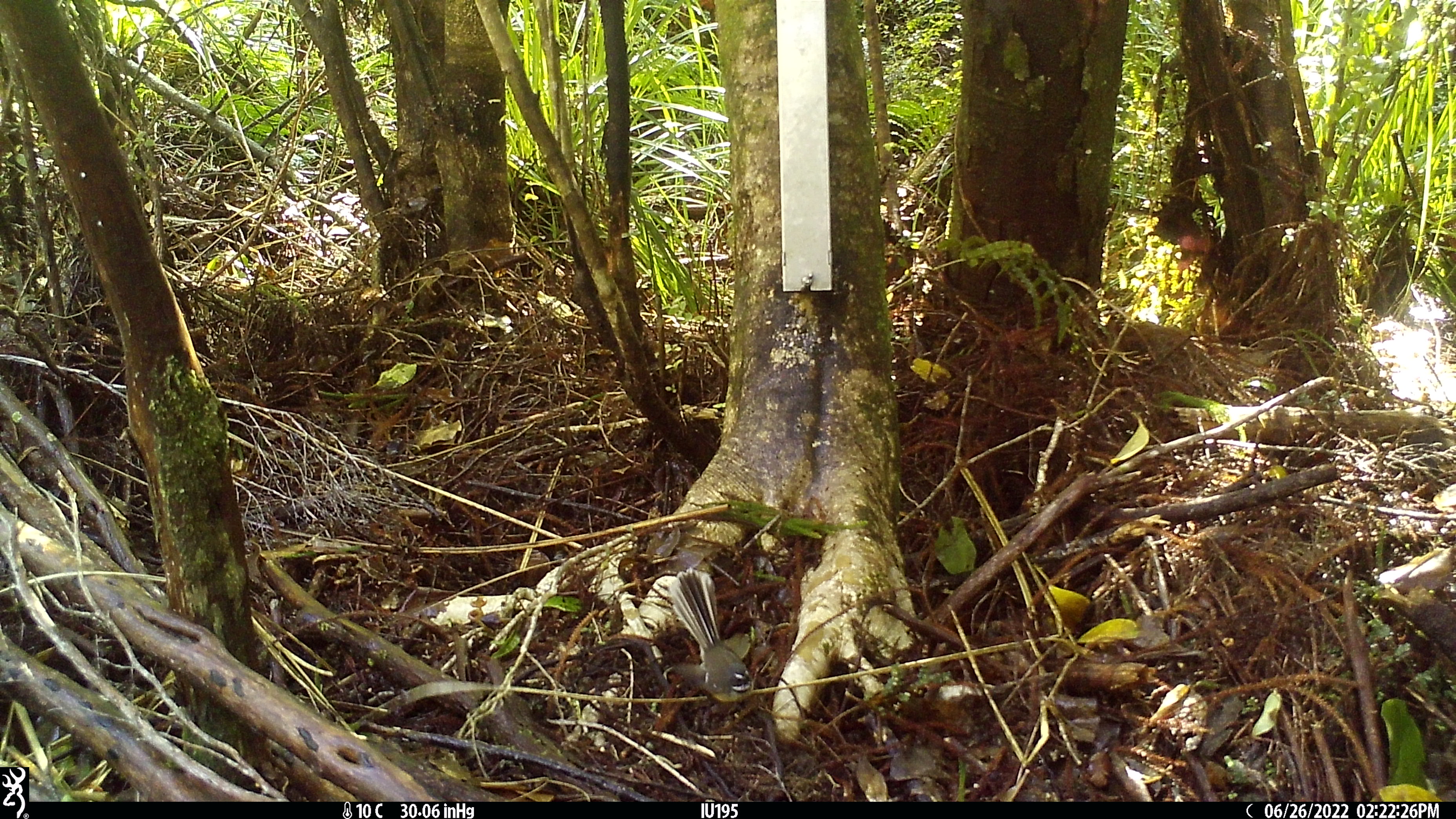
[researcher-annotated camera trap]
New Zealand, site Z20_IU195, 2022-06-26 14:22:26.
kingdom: Animalia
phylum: Chordata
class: Aves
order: Passeriformes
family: Rhipiduridae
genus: Rhipidura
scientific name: Rhipidura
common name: fantails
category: fantail